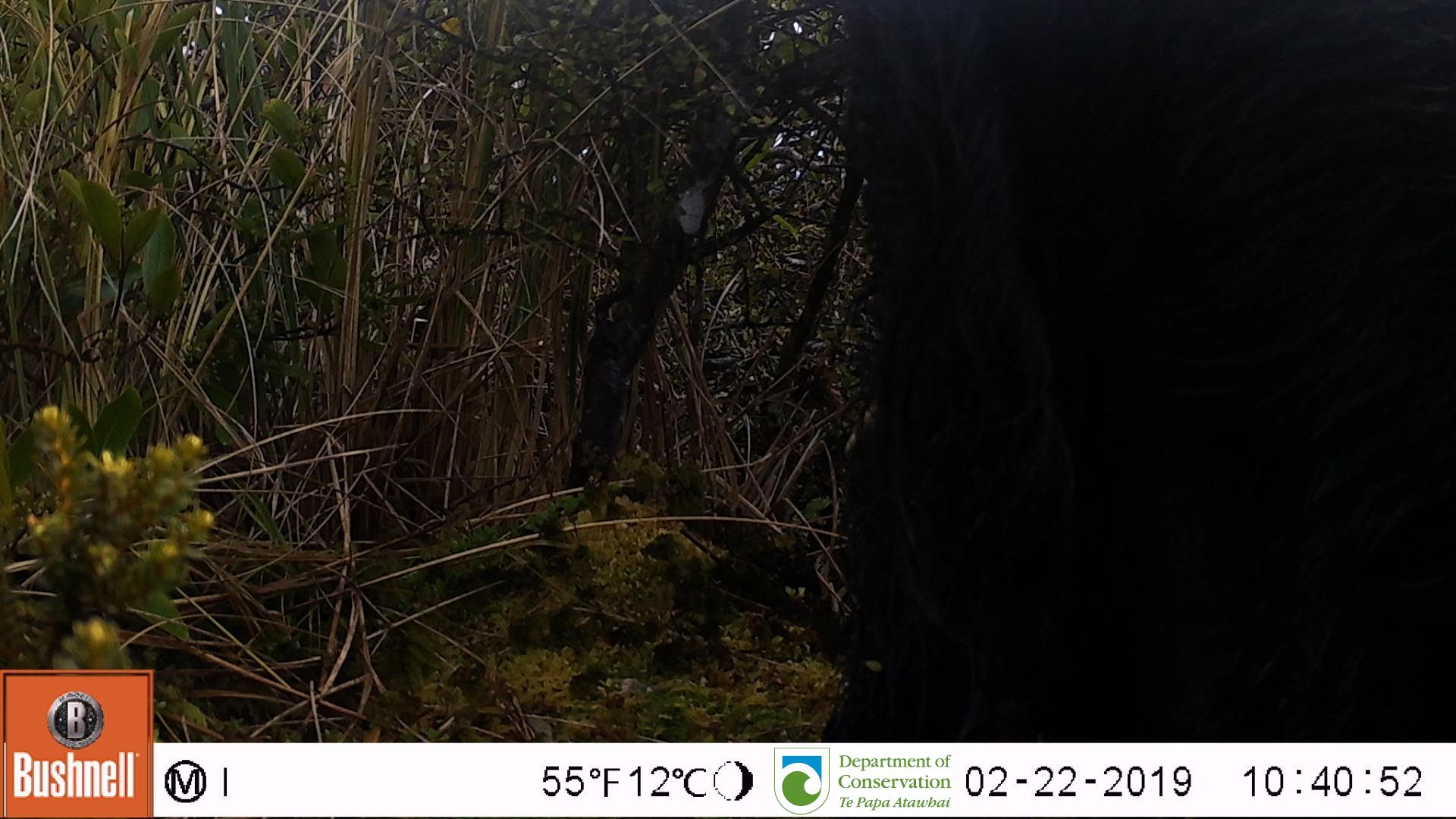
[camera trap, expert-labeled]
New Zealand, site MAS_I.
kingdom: Animalia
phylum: Chordata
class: Mammalia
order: Artiodactyla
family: Suidae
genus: Sus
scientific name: Sus scrofa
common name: pig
Pig (Sus scrofa).